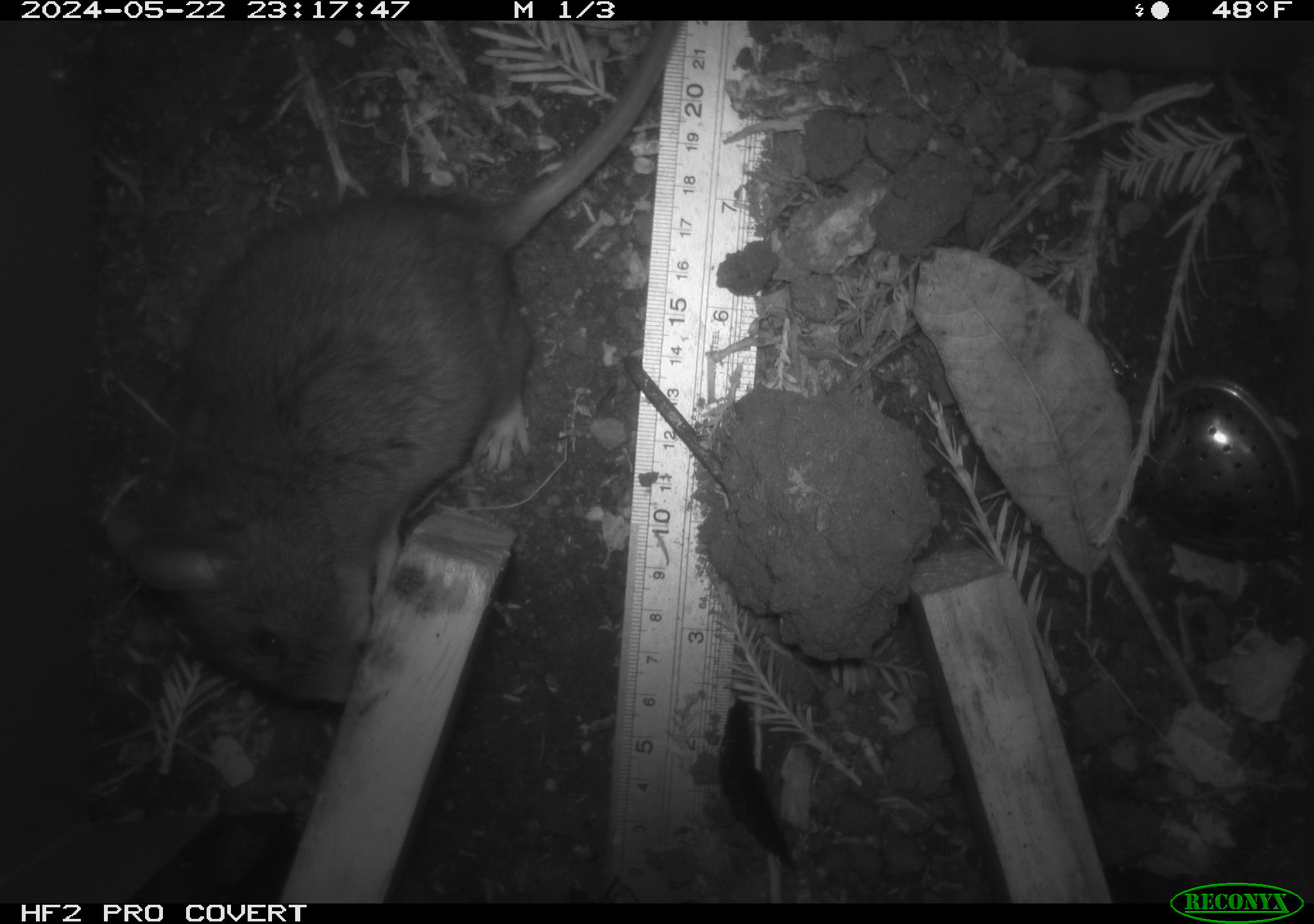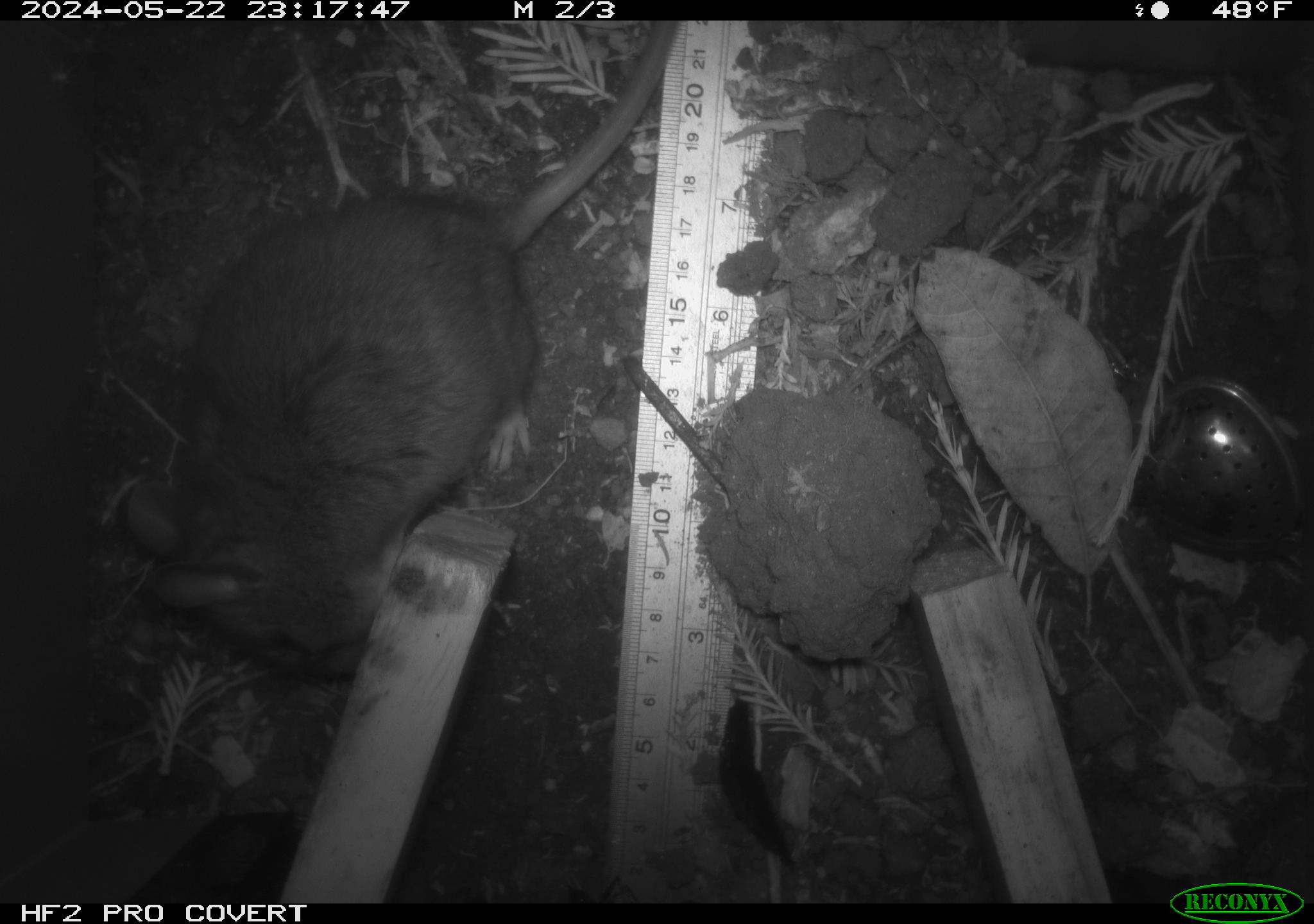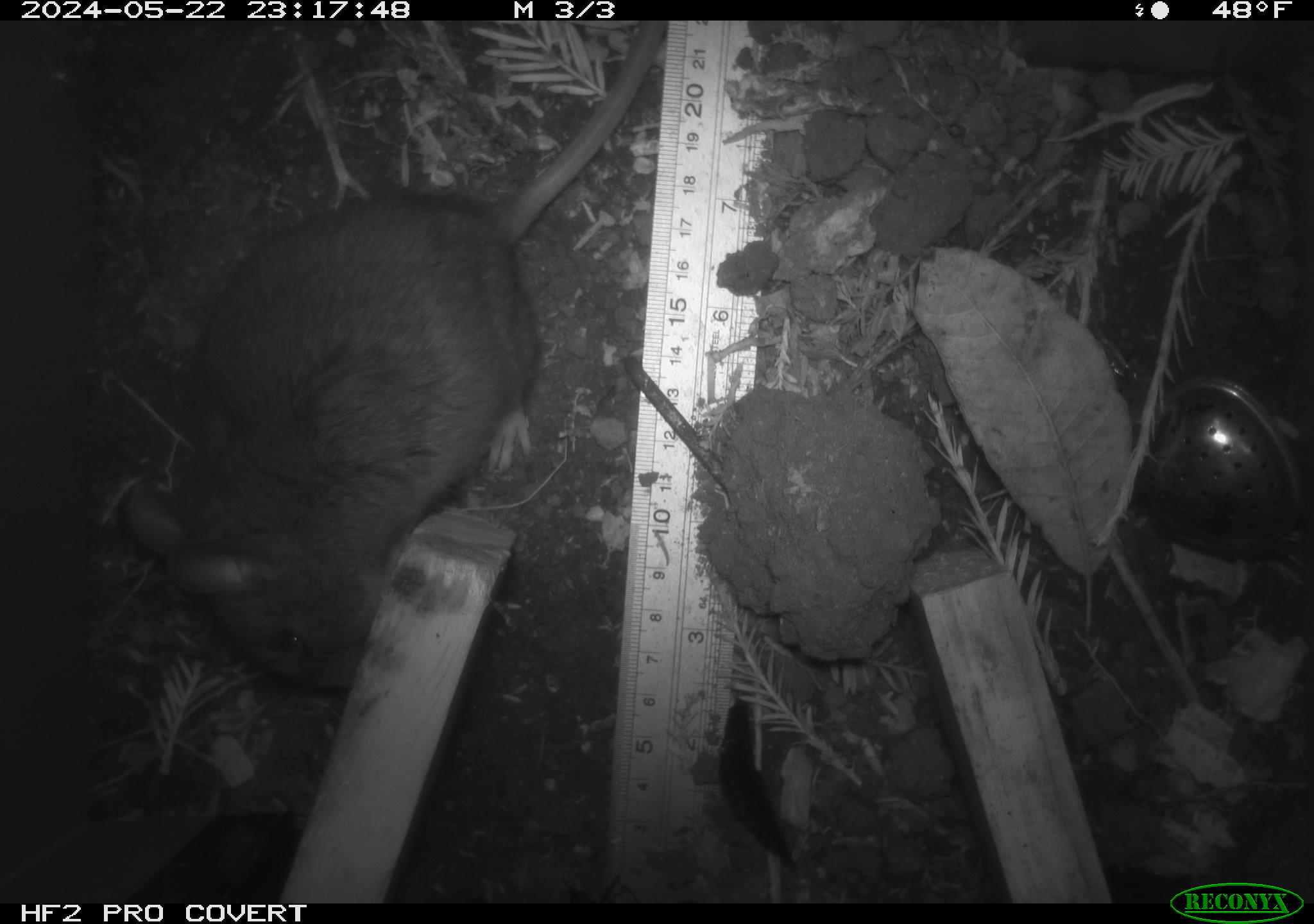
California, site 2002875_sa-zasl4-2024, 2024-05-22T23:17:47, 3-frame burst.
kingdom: Animalia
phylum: Chordata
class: Mammalia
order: Rodentia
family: Cricetidae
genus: Neotoma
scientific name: Neotoma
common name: pack rat or woodrat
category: neotoma species